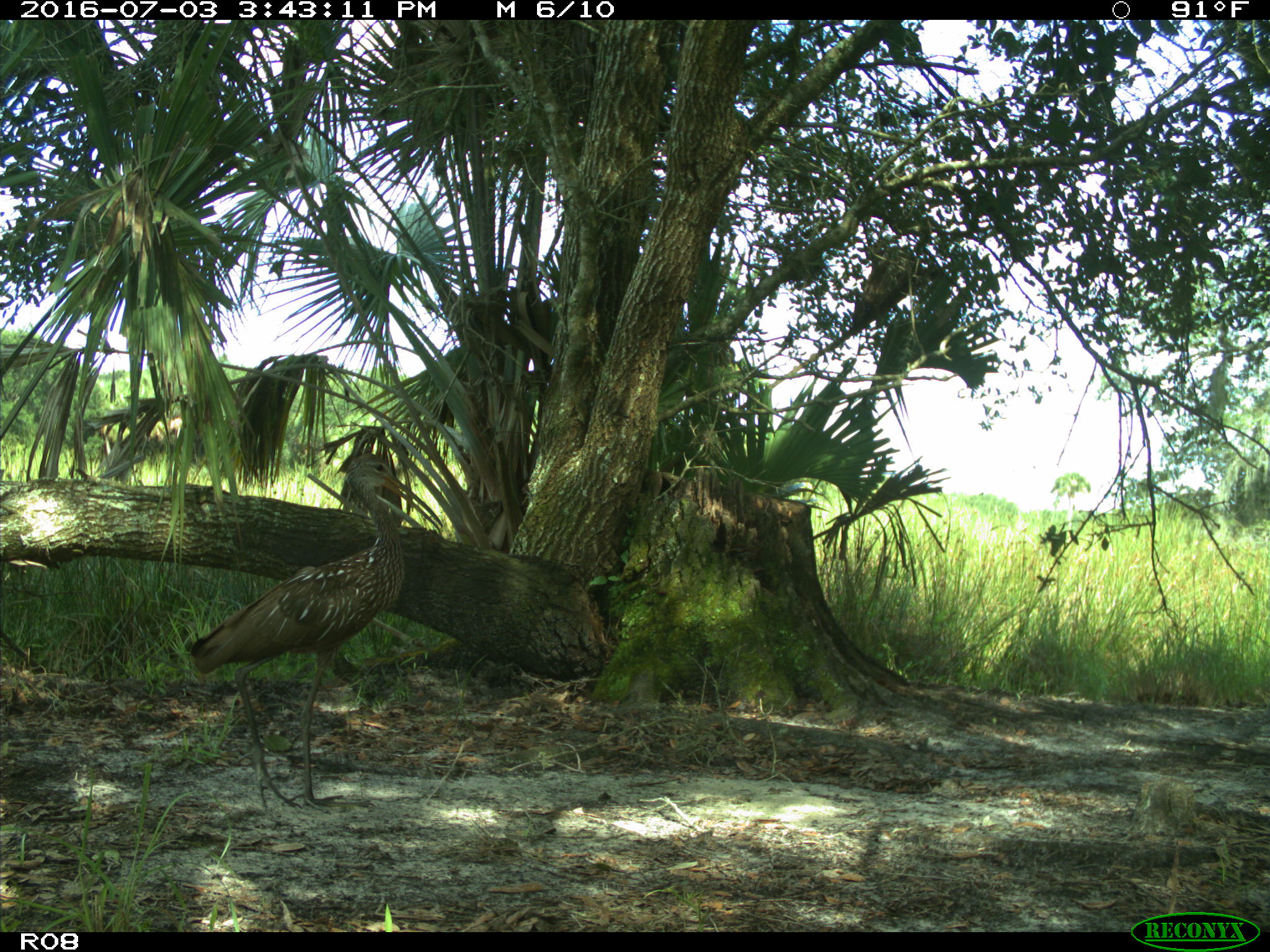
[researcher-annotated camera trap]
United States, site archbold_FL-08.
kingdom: Animalia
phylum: Chordata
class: Aves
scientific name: Aves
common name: birds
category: unidentified bird